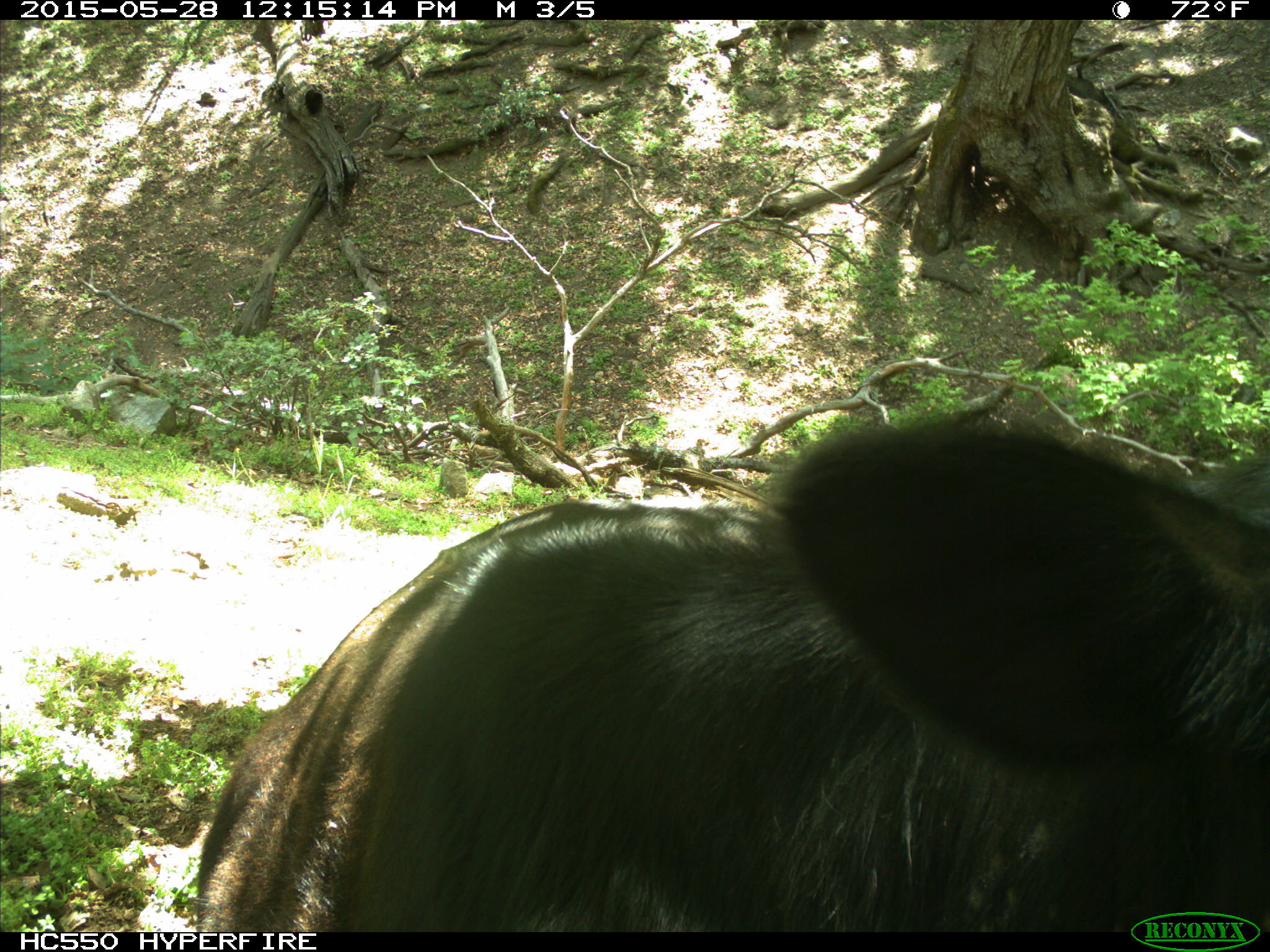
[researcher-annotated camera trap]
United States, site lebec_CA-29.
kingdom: Animalia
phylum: Chordata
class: Mammalia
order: Artiodactyla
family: Bovidae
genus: Bos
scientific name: Bos taurus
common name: domestic cow